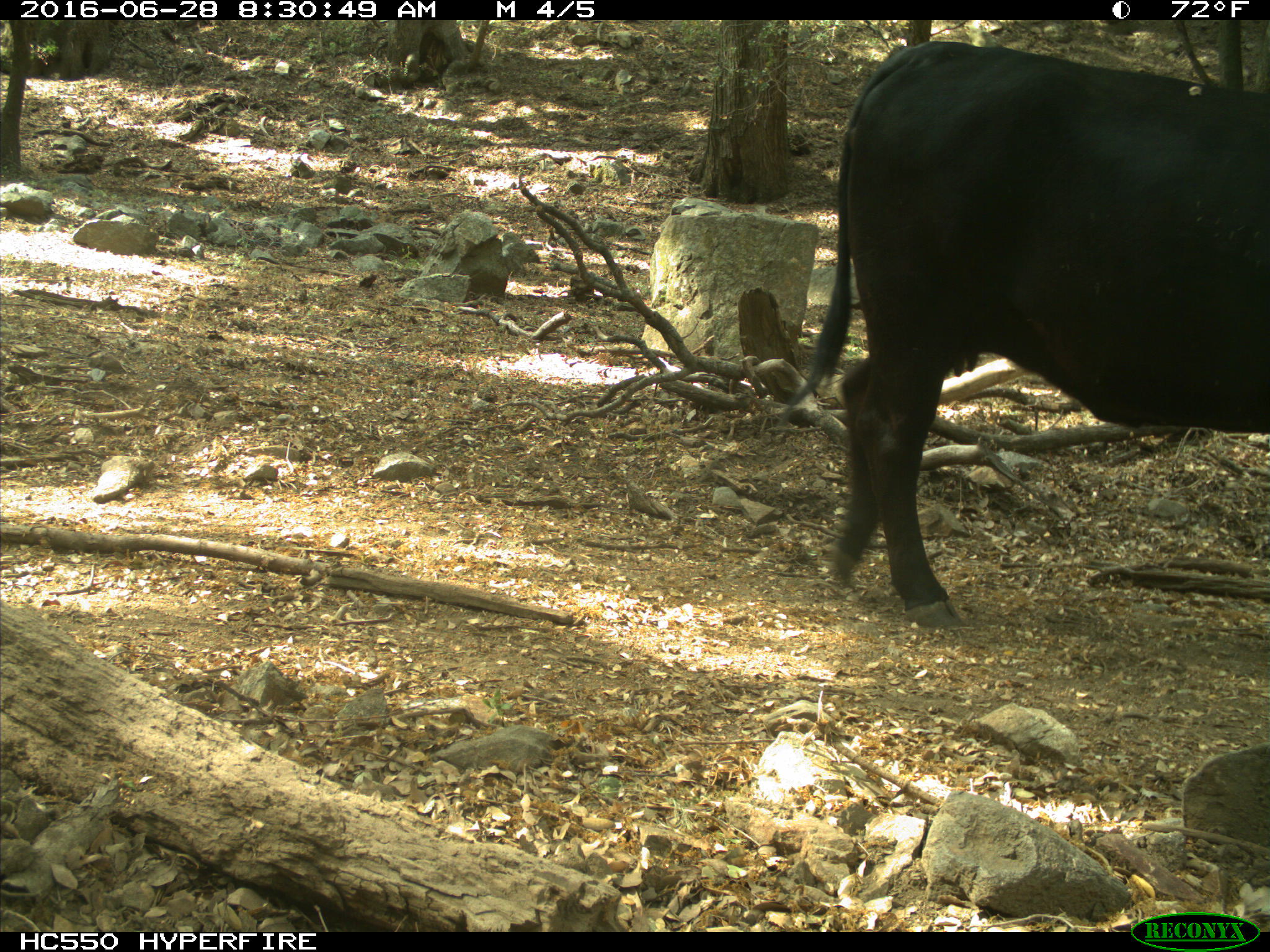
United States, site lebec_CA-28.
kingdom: Animalia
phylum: Chordata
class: Mammalia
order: Artiodactyla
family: Bovidae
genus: Bos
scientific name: Bos taurus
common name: domestic cow